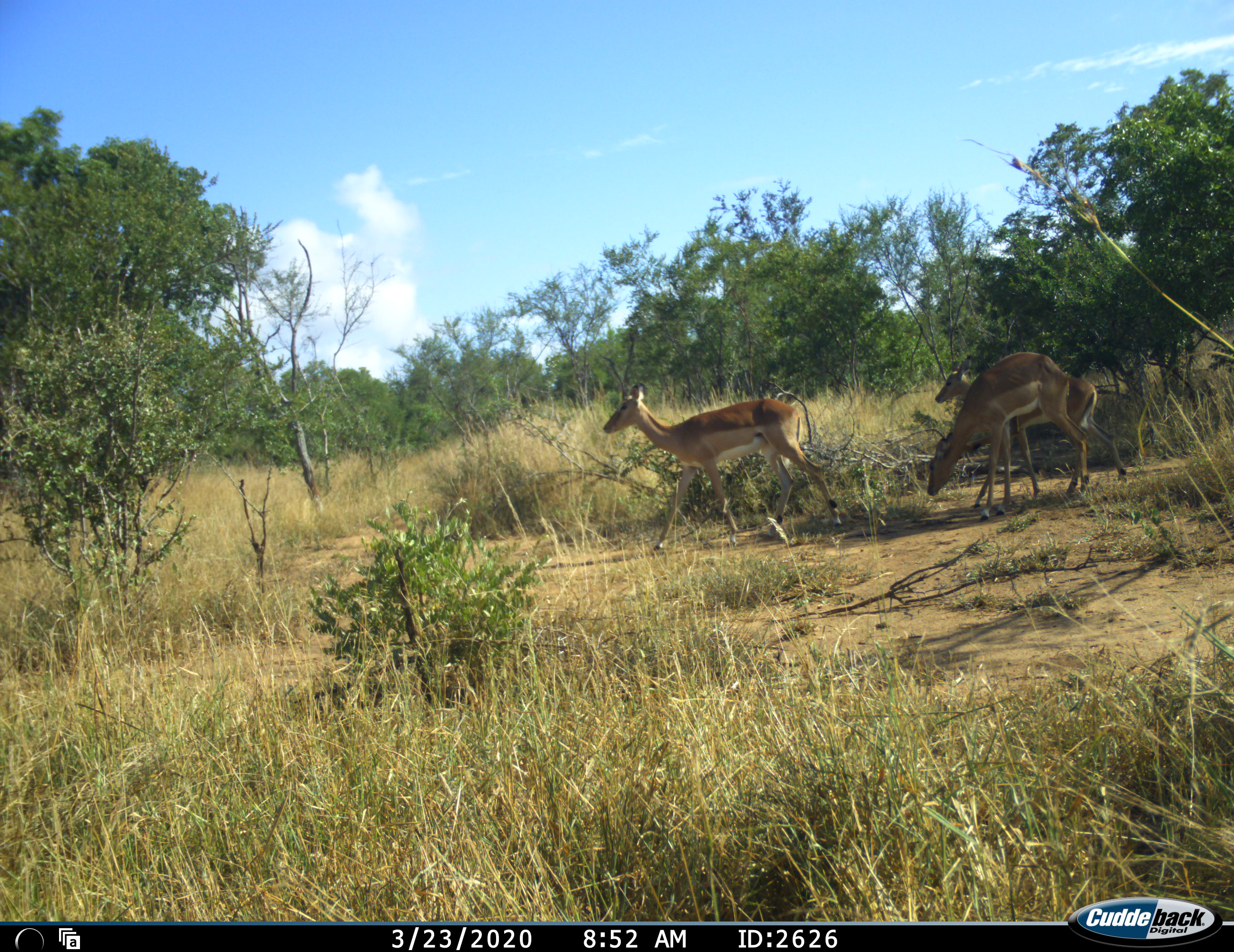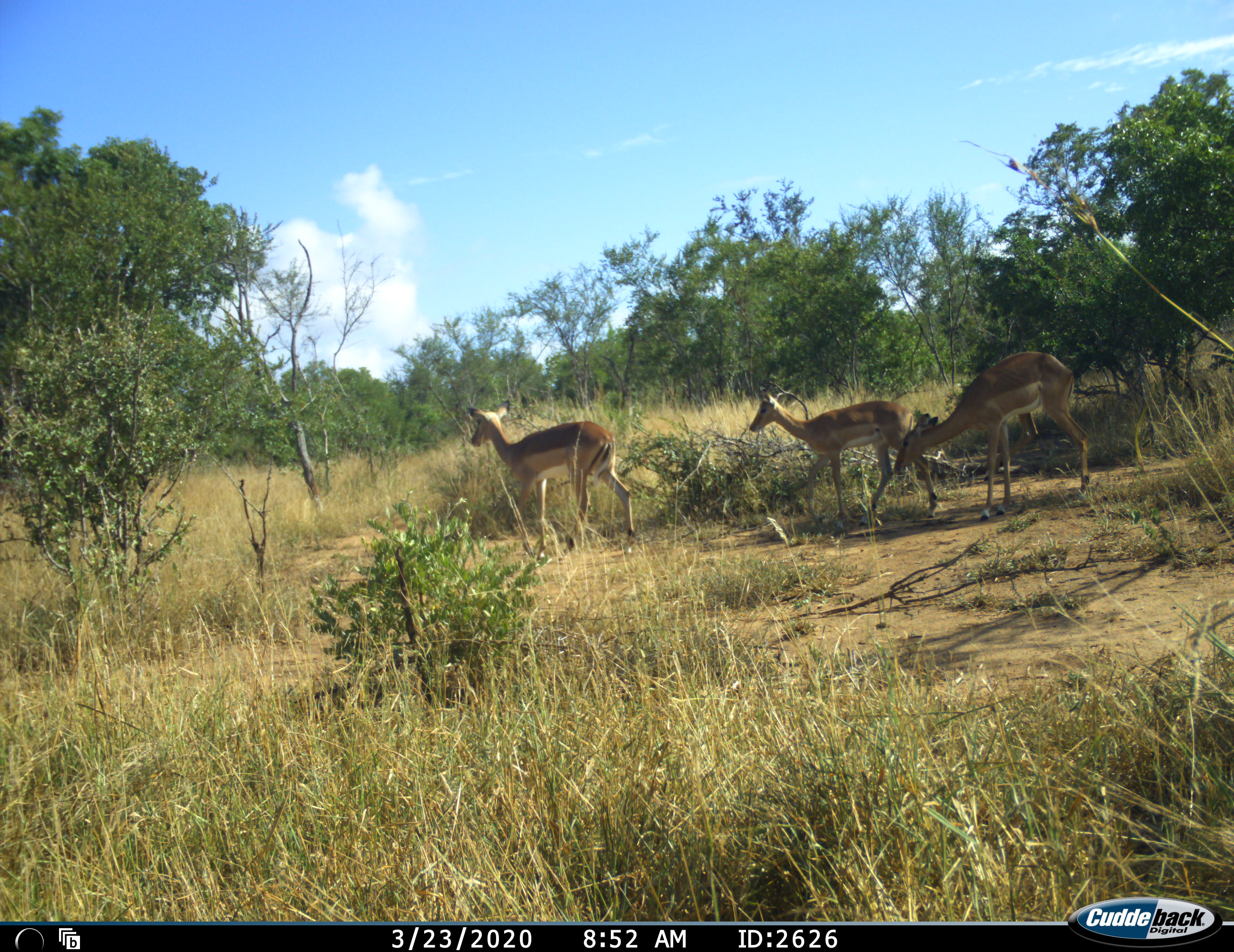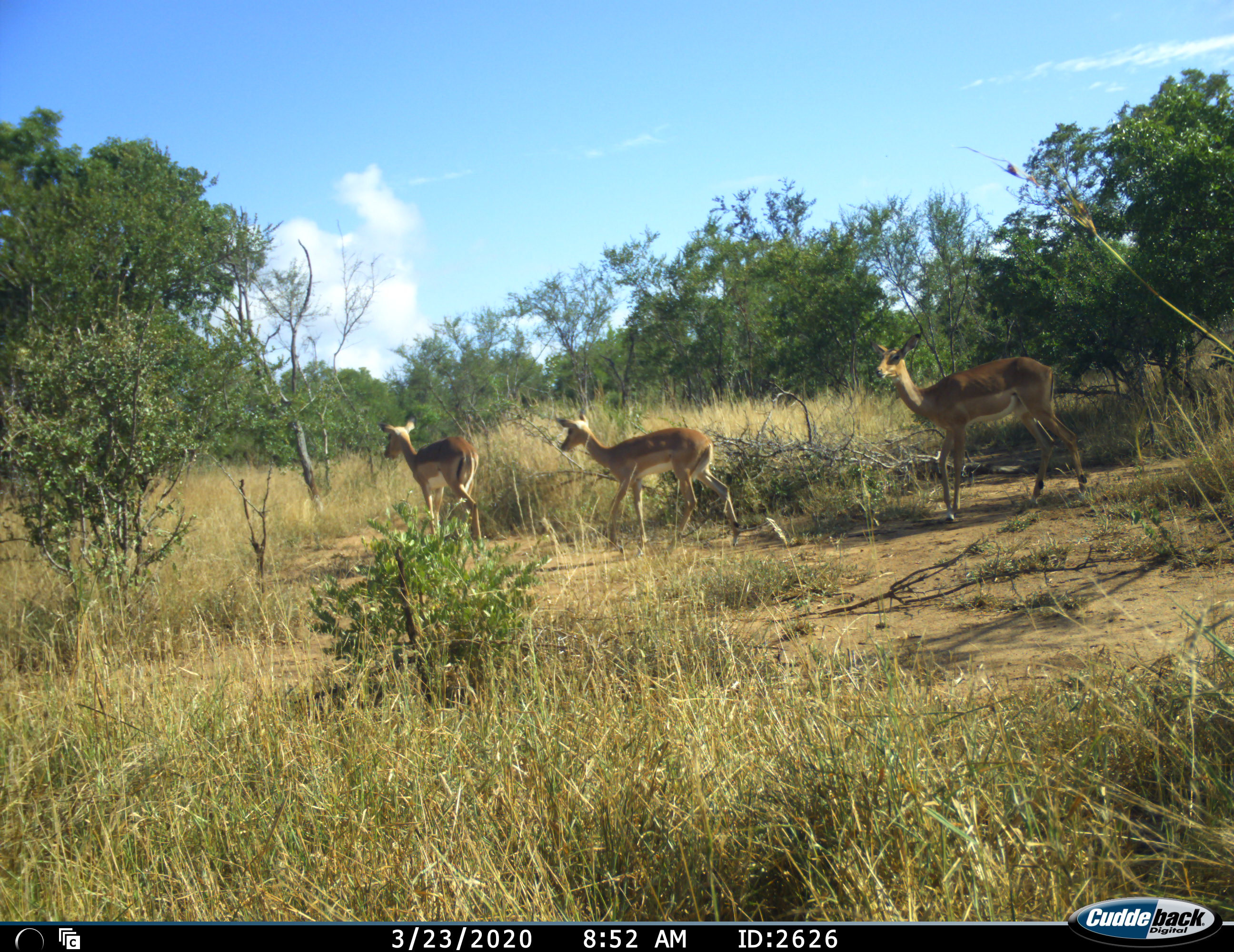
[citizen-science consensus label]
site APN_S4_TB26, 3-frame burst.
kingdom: Animalia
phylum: Chordata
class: Mammalia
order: Artiodactyla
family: Bovidae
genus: Aepyceros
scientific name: Aepyceros melampus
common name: impala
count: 3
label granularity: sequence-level